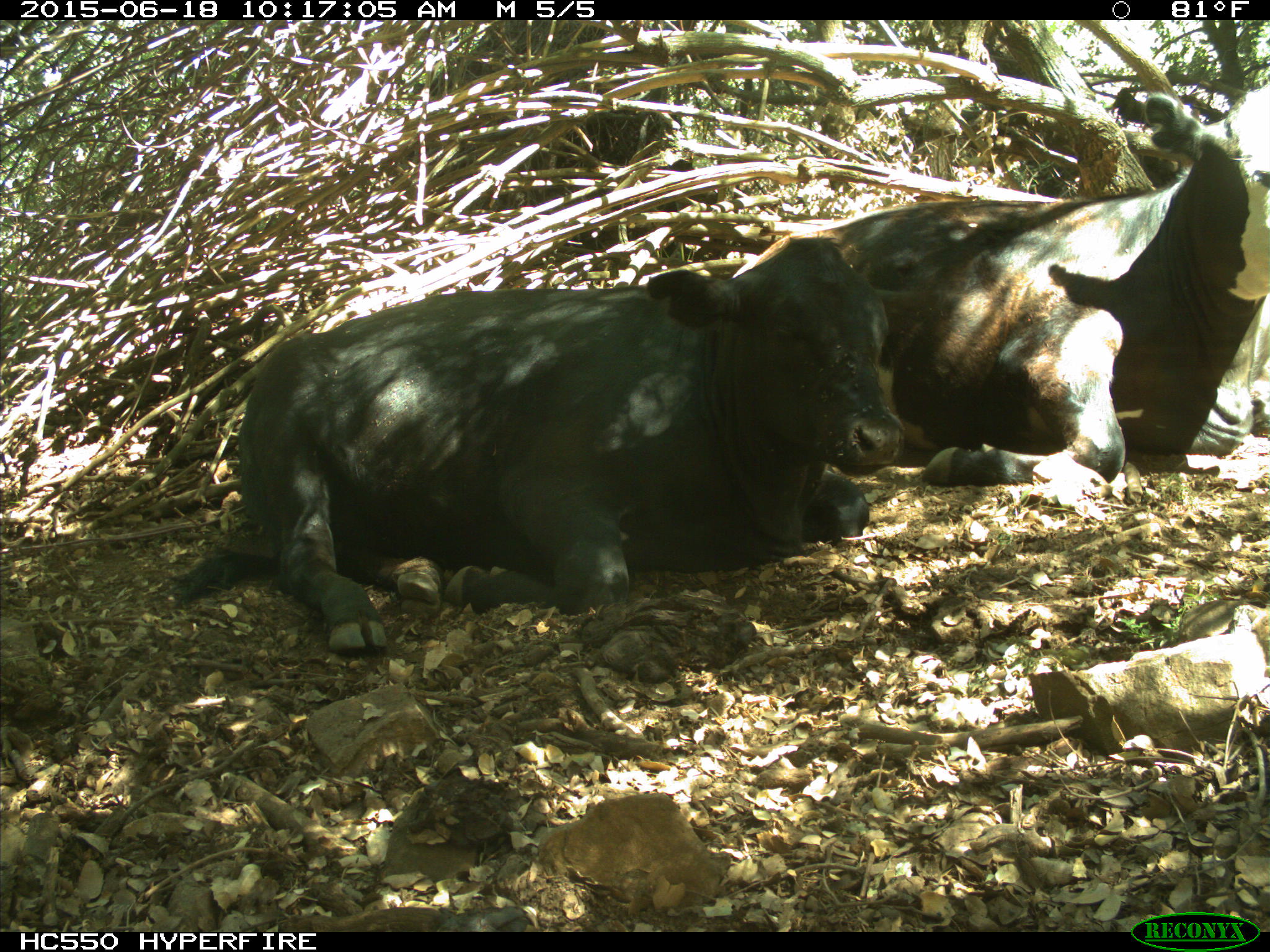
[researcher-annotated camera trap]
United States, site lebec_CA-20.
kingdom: Animalia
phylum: Chordata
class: Mammalia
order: Artiodactyla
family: Bovidae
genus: Bos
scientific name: Bos taurus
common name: domestic cow